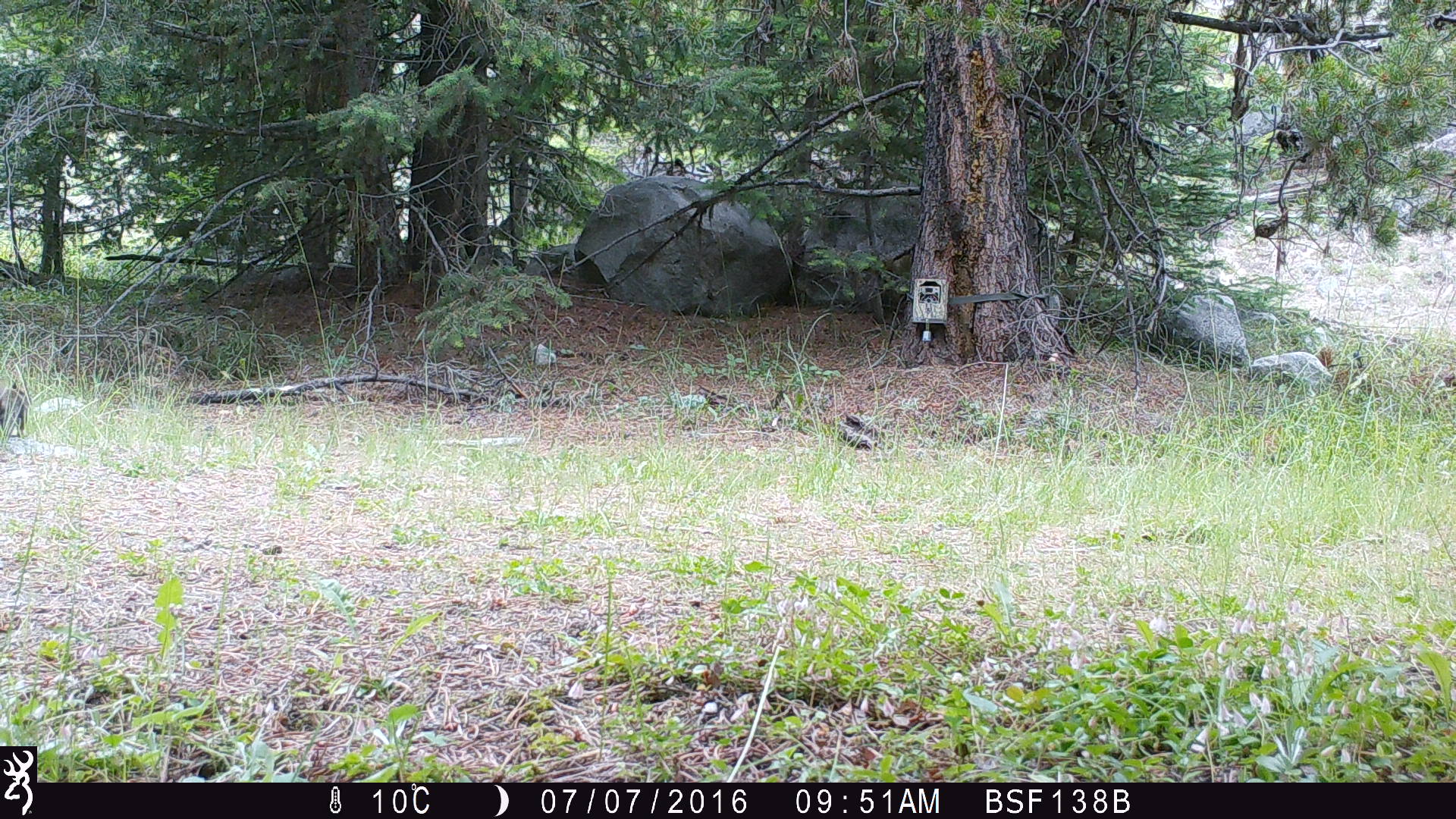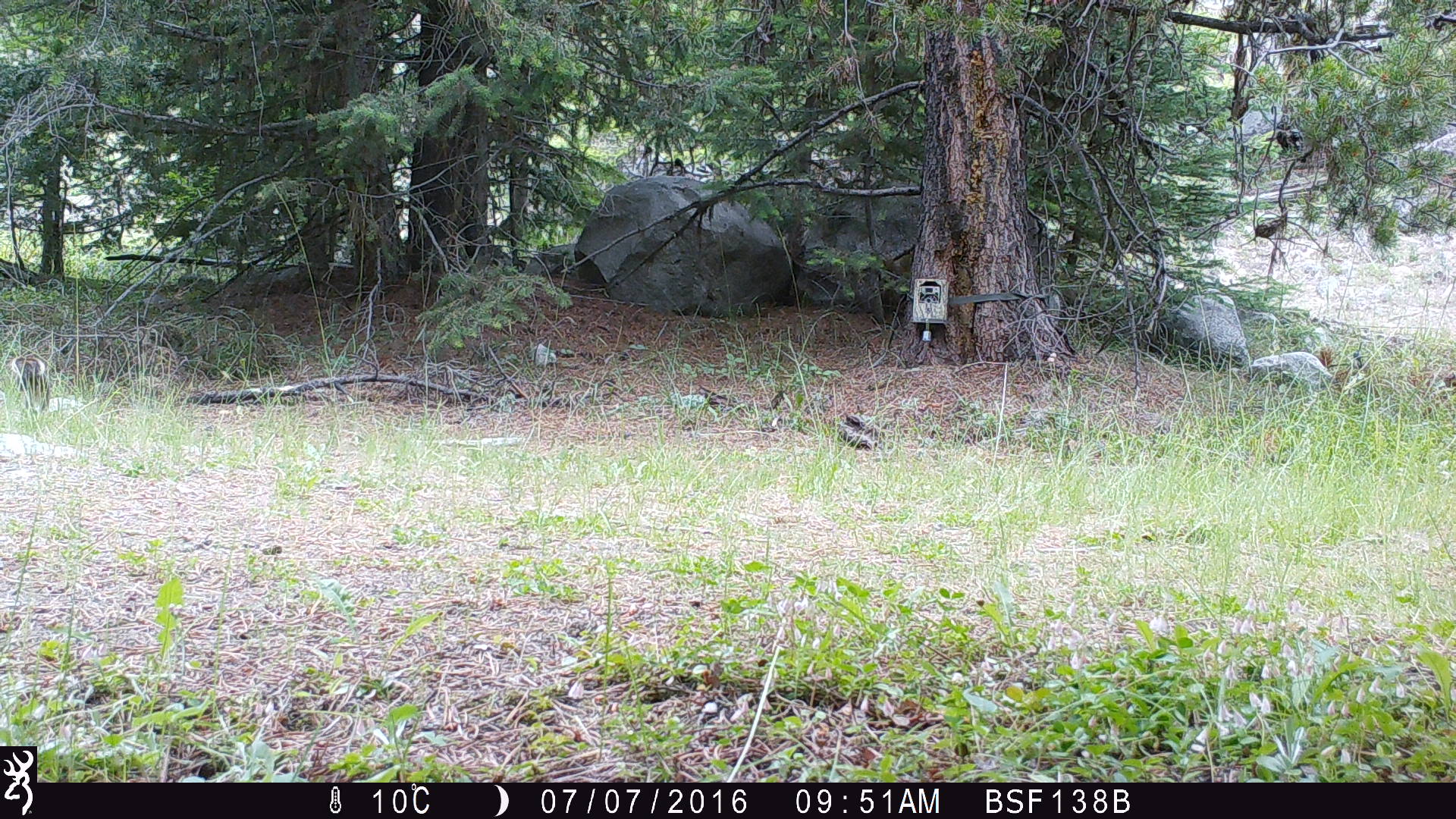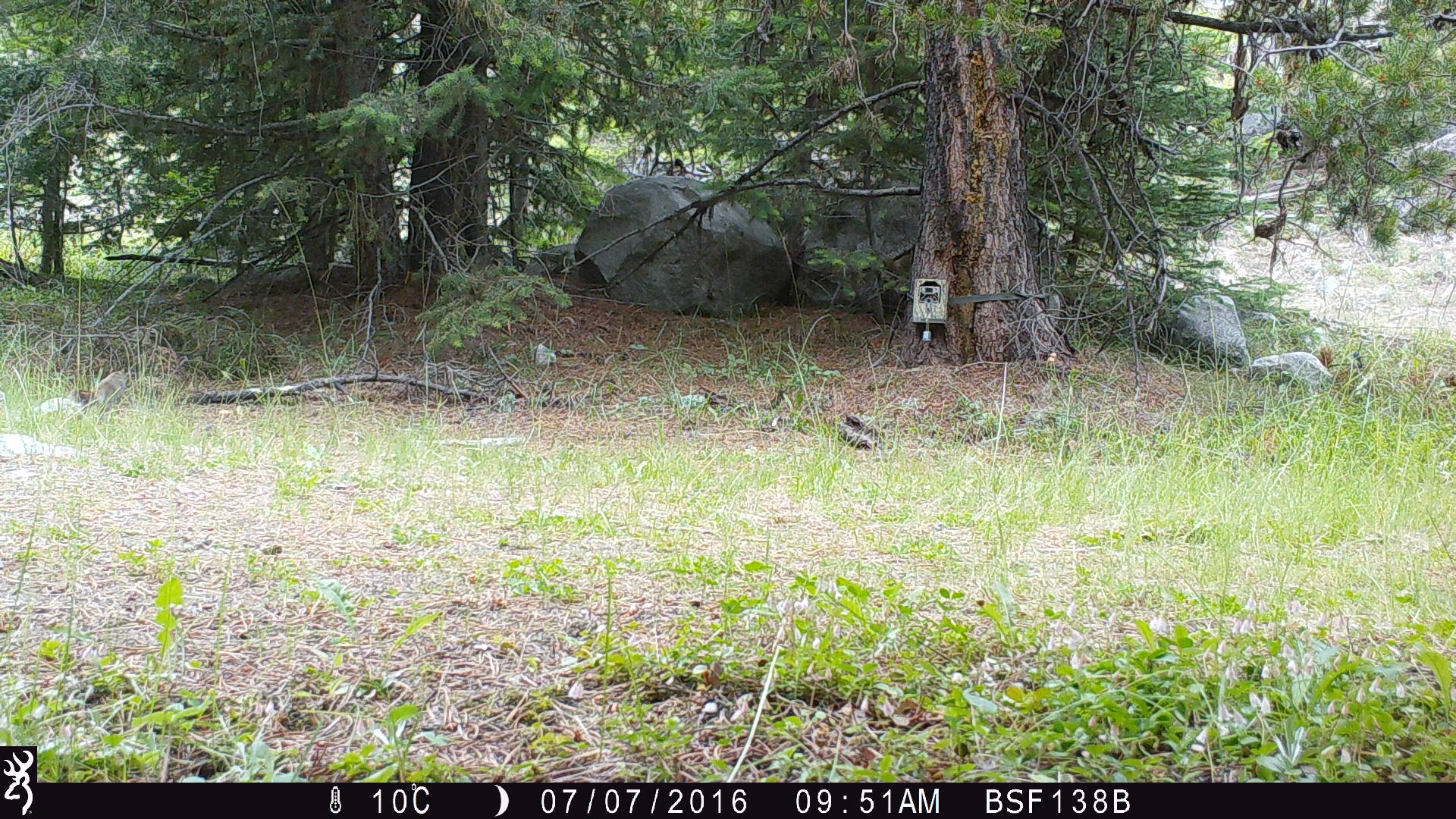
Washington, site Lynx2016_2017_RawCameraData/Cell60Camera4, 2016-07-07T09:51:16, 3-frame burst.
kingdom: Animalia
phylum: Chordata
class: Mammalia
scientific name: Mammalia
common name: small mammal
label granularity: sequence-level